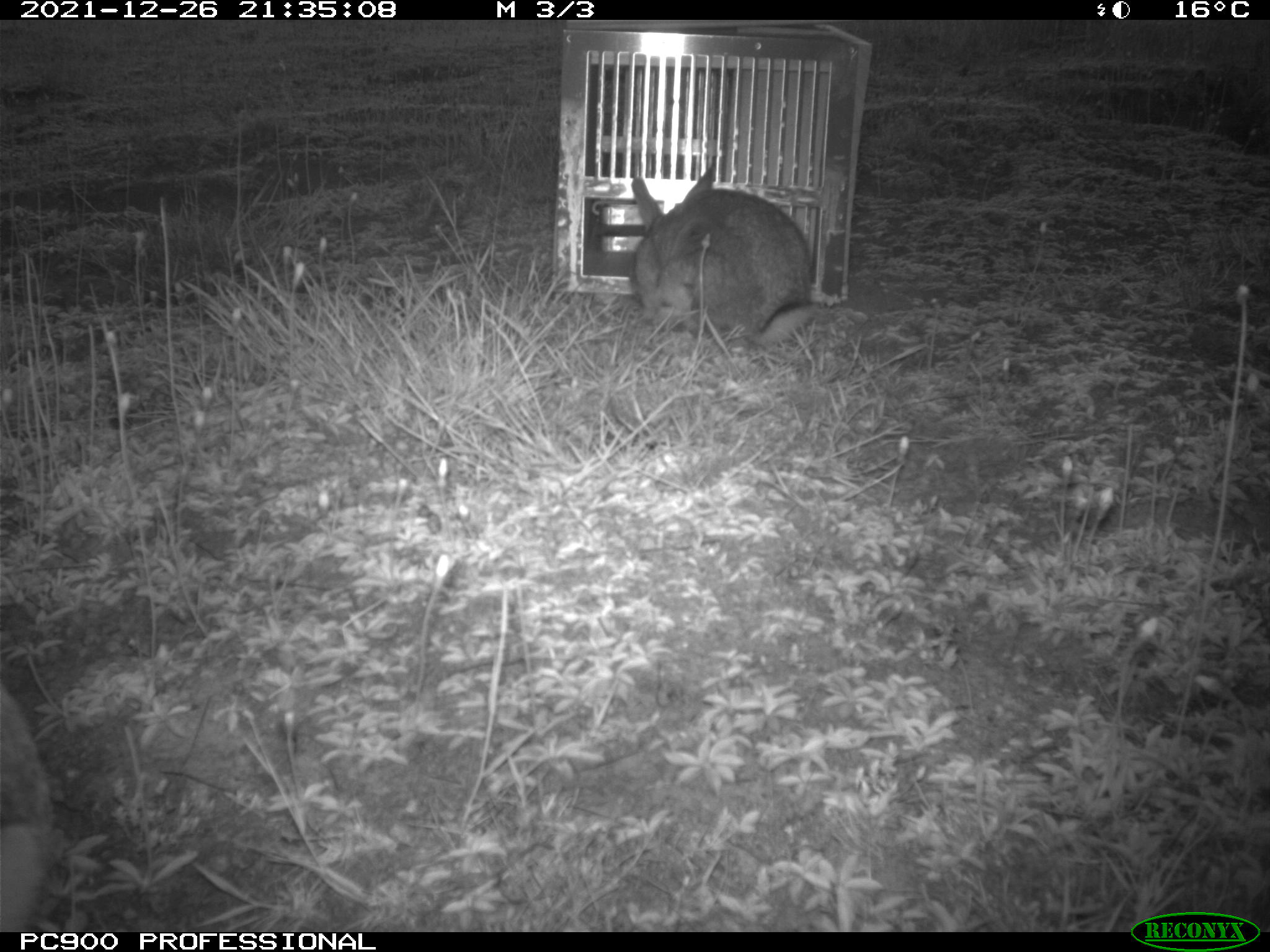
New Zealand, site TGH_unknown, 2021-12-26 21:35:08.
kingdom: Animalia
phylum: Chordata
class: Mammalia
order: Lagomorpha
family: Leporidae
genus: Oryctolagus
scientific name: Oryctolagus cuniculus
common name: european rabbit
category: rabbit